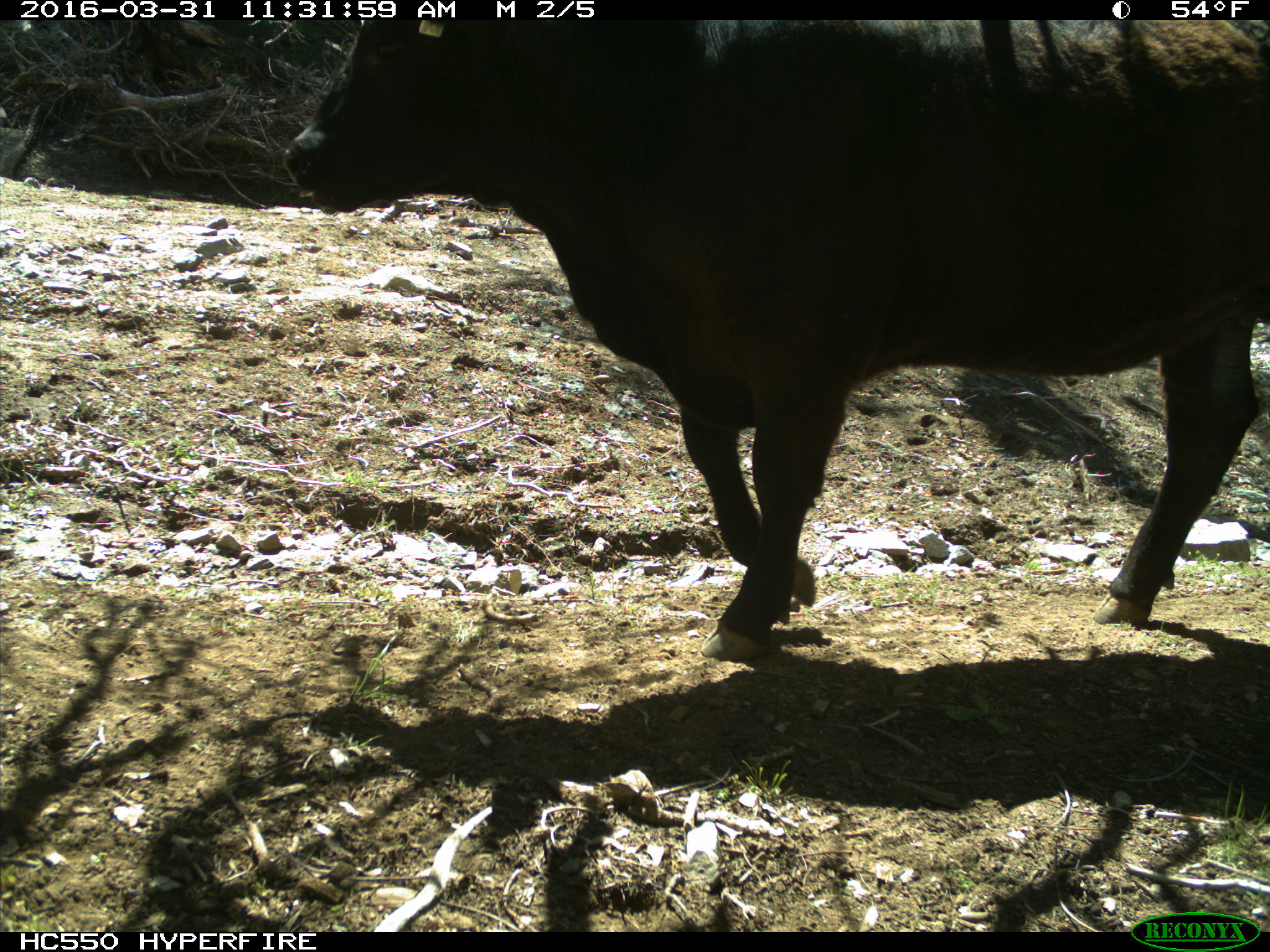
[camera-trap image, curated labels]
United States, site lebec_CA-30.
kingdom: Animalia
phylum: Chordata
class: Mammalia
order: Artiodactyla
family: Bovidae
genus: Bos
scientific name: Bos taurus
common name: domestic cow